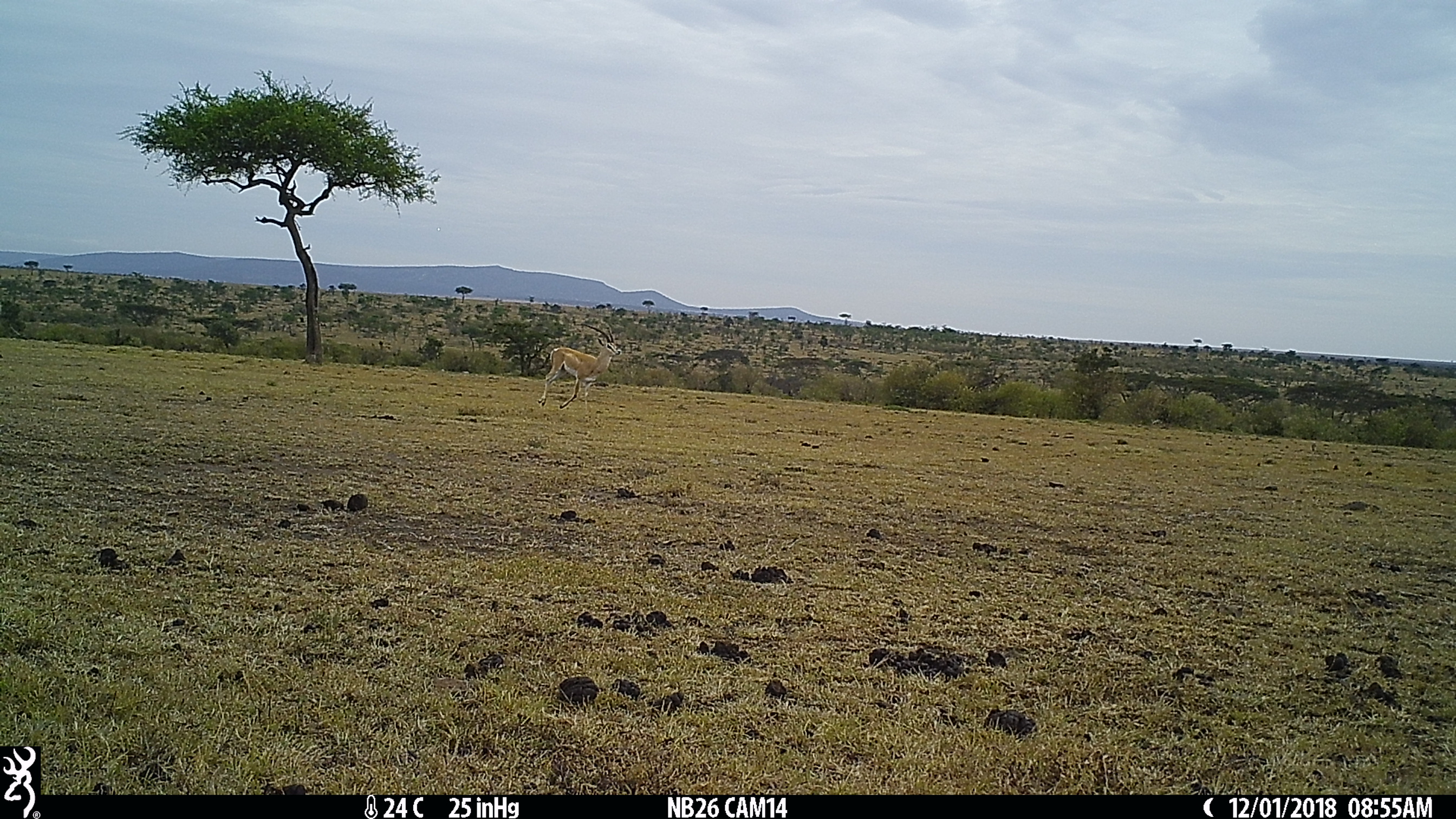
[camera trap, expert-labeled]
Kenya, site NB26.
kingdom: Animalia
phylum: Chordata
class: Mammalia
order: Artiodactyla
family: Bovidae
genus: Nanger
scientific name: Nanger granti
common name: grant's gazelle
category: gazelle grants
Gazelle grants (grant's gazelle) (Nanger granti).